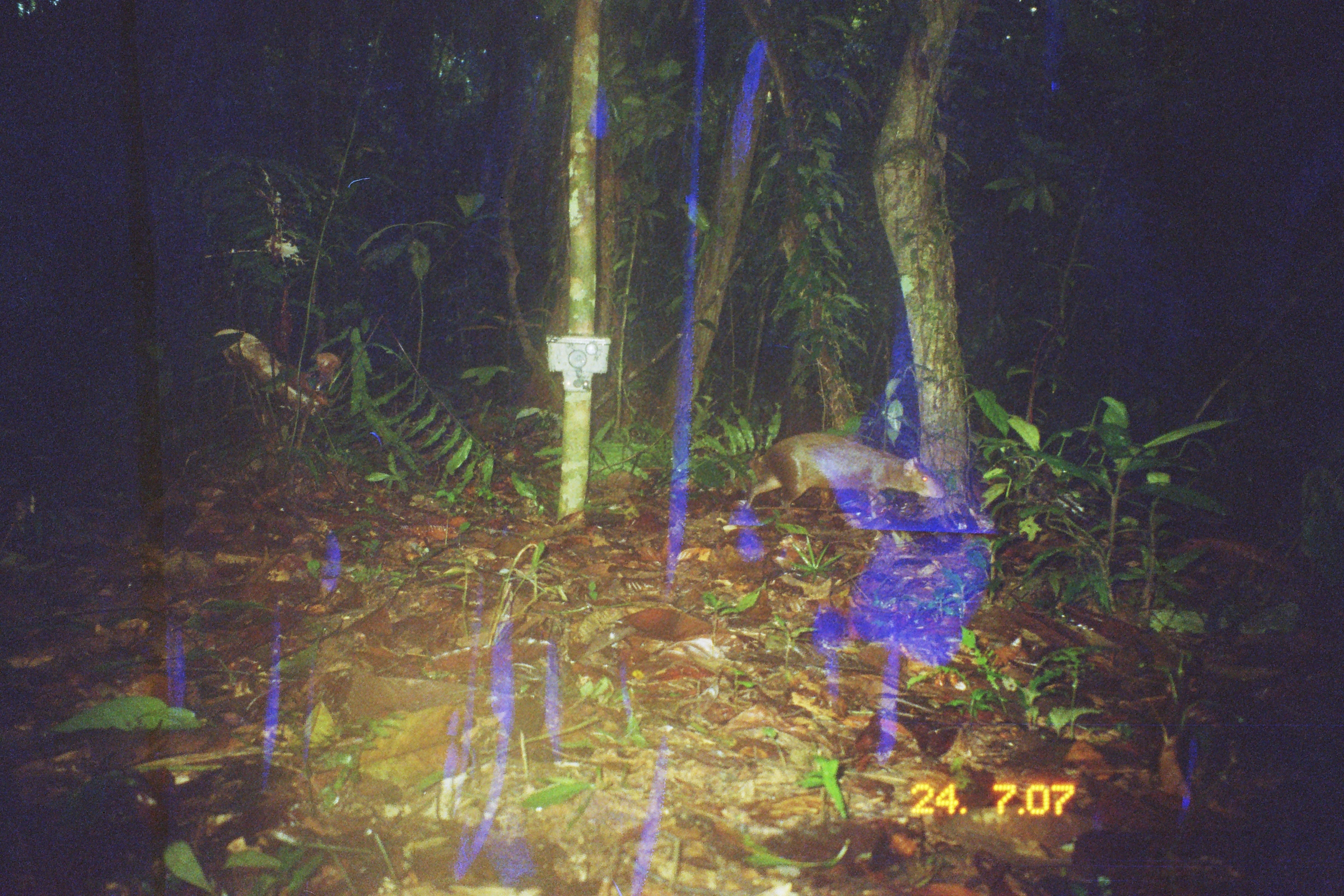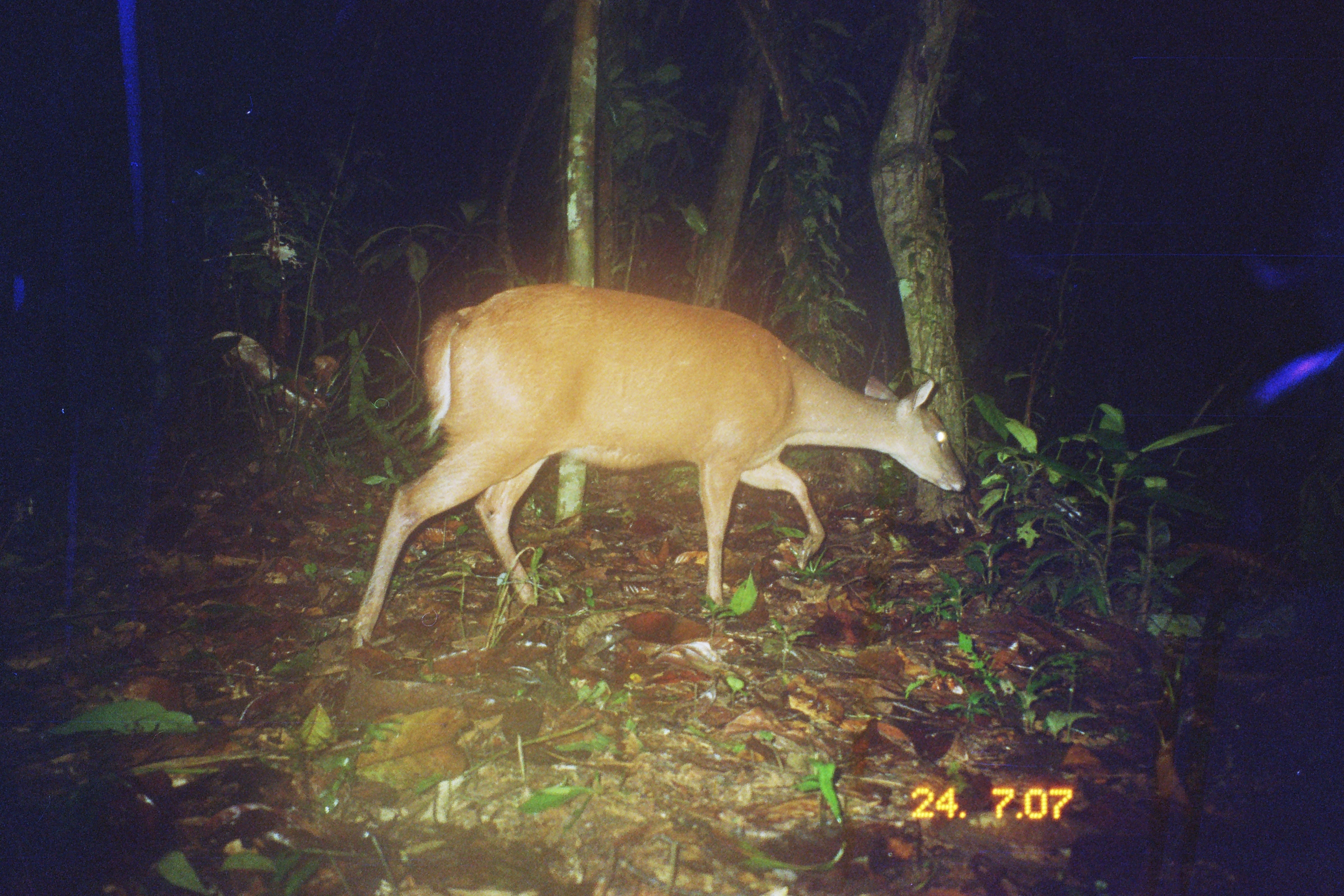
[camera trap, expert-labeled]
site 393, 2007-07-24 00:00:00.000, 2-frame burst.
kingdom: Animalia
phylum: Chordata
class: Mammalia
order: Rodentia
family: Dasyproctidae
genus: Dasyprocta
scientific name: Dasyprocta punctata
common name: central american agouti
Dasyprocta punctata (central american agouti).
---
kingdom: Animalia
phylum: Chordata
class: Mammalia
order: Artiodactyla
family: Cervidae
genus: Mazama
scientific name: Mazama americana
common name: red brocket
Mazama americana (red brocket).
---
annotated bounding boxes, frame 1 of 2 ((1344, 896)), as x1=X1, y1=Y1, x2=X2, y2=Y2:
dasyprocta punctata: x1=739, y1=430, x2=946, y2=525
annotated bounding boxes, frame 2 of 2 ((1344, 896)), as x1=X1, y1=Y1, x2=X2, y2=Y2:
mazama americana: x1=342, y1=282, x2=969, y2=654